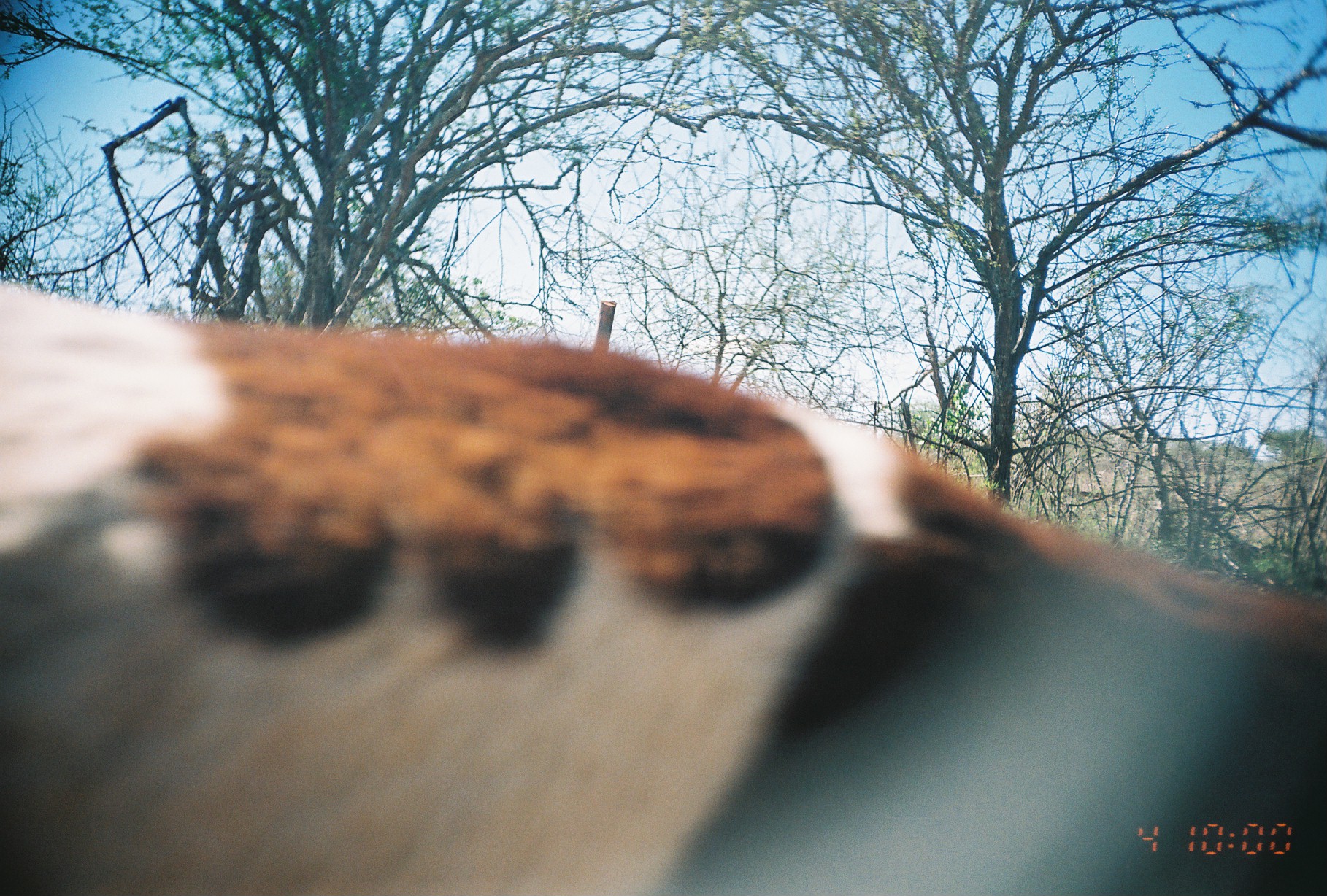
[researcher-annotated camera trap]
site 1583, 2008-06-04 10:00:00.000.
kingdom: Animalia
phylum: Chordata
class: Mammalia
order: Artiodactyla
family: Bovidae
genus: Ovis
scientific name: Ovis aries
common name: domestic sheep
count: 1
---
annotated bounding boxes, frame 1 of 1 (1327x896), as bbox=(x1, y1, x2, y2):
ovis aries: bbox=(1, 275, 1324, 895)